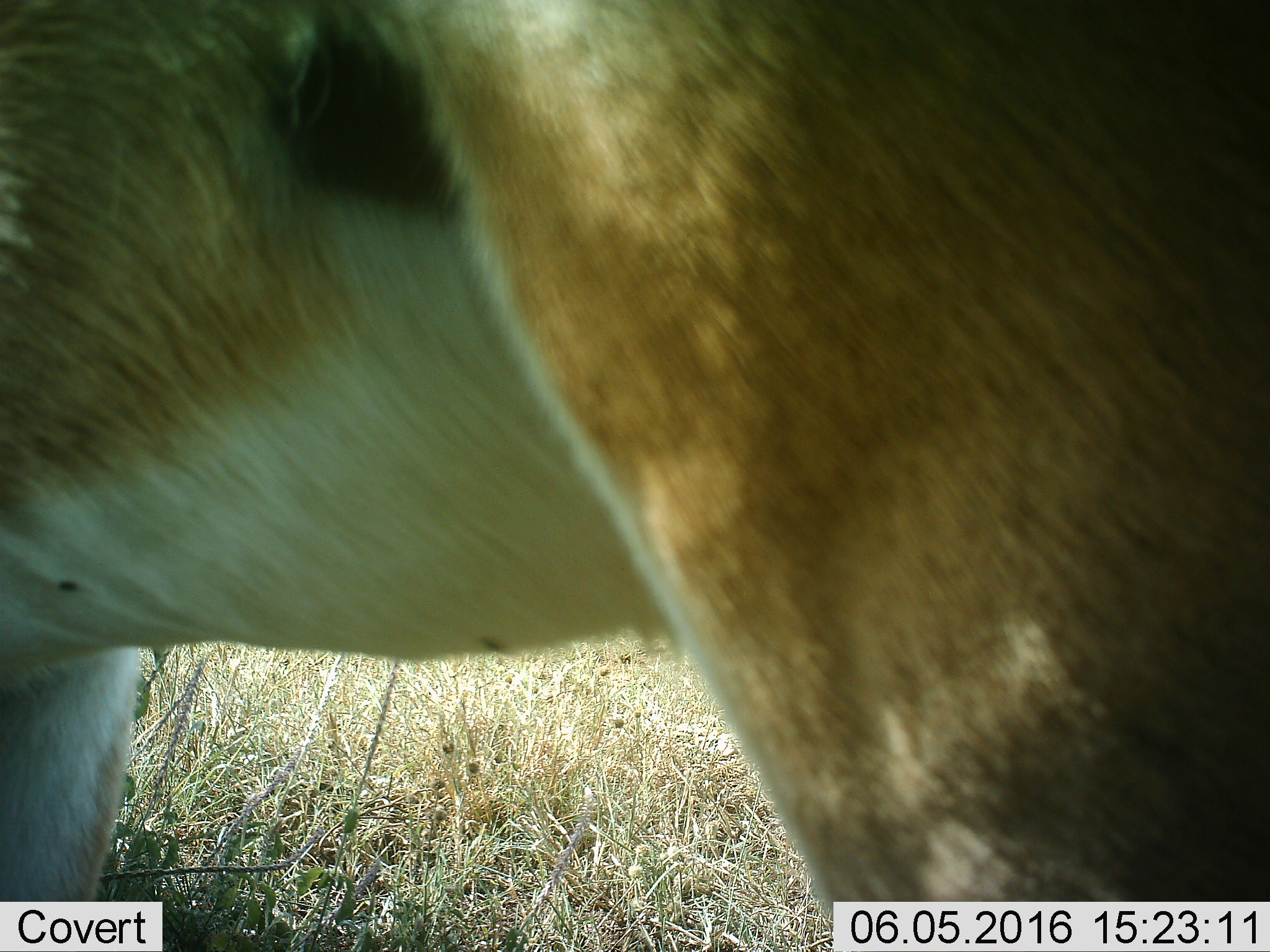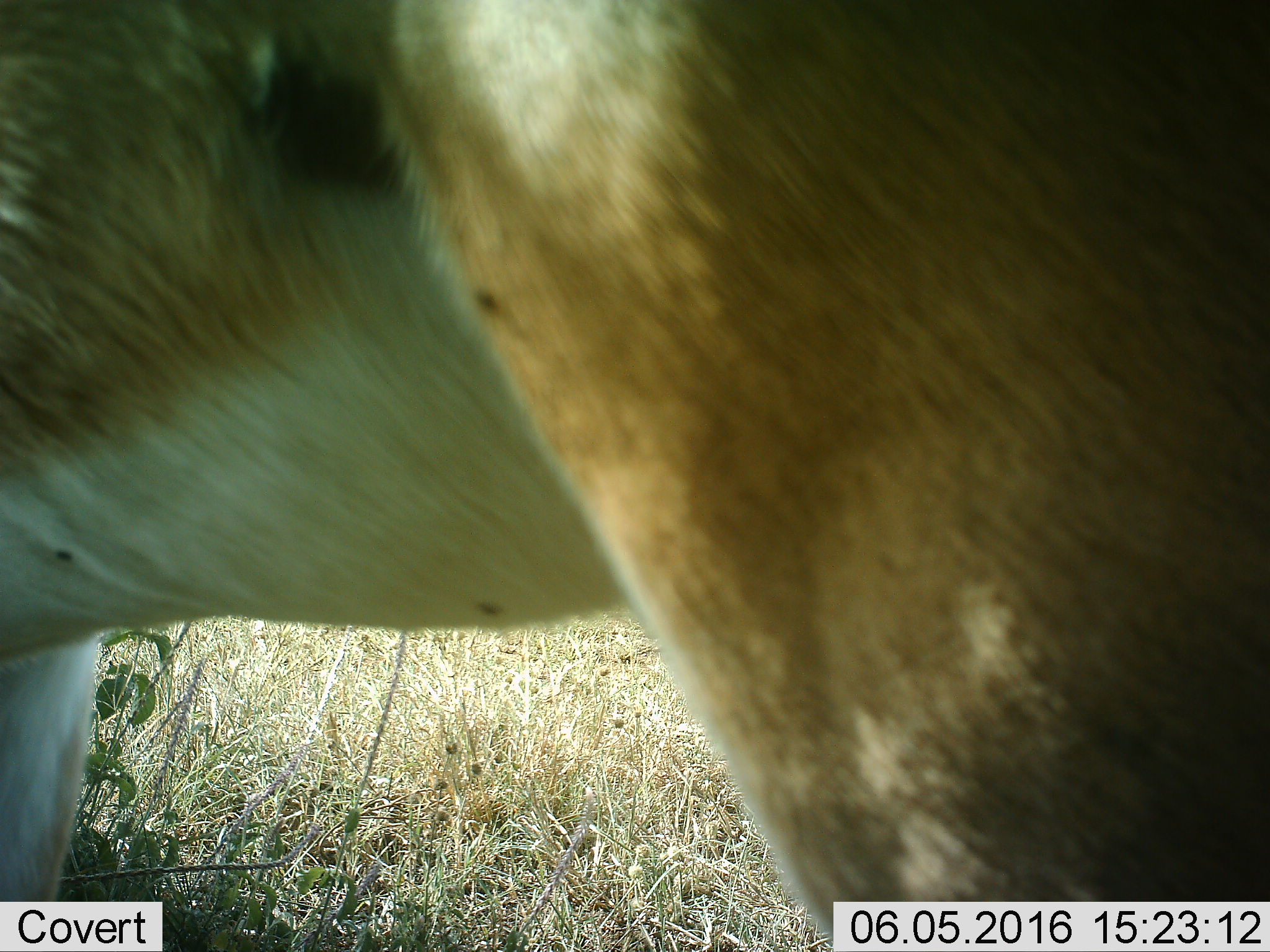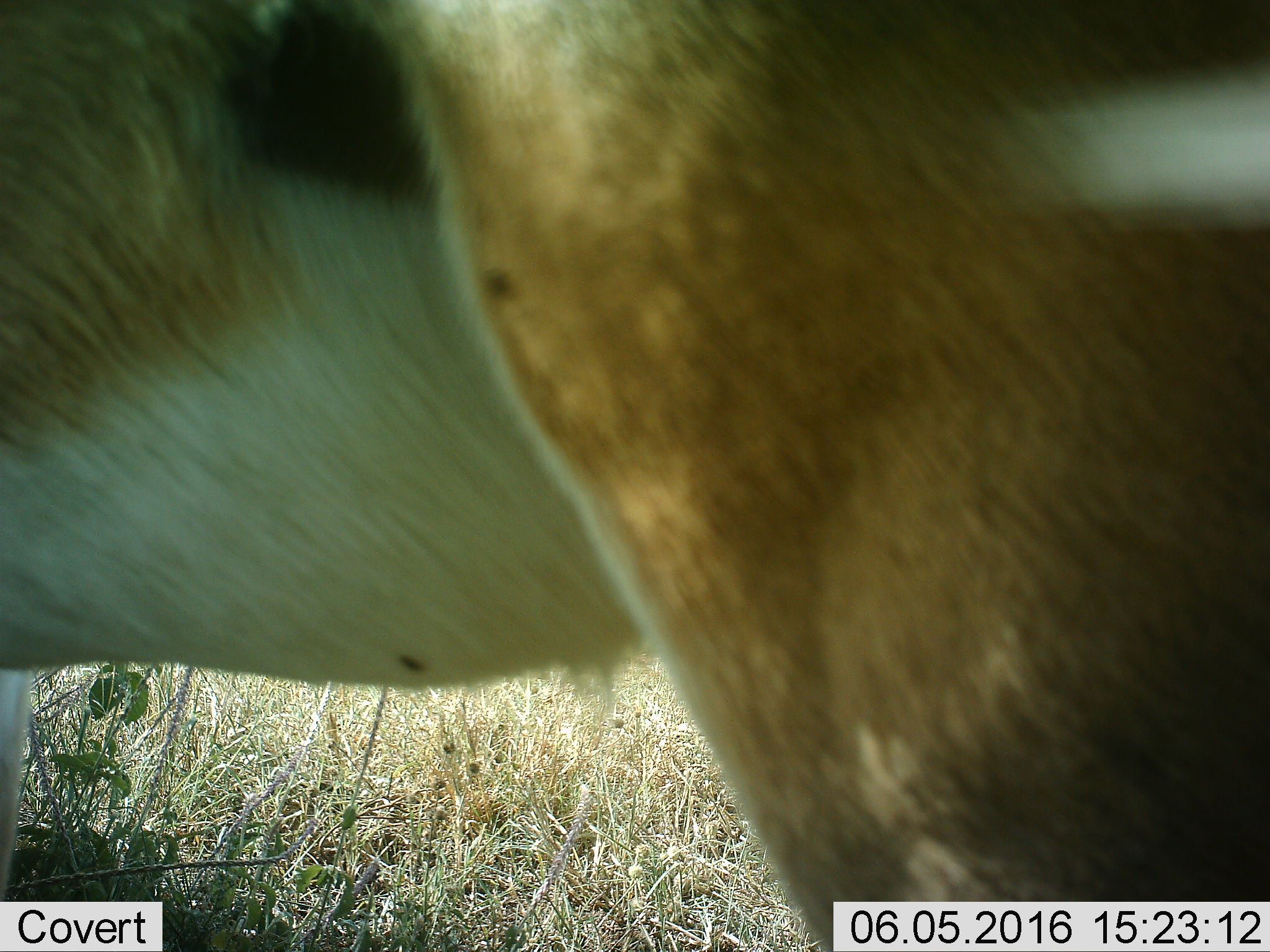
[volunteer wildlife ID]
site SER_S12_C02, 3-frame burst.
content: unidentified animal